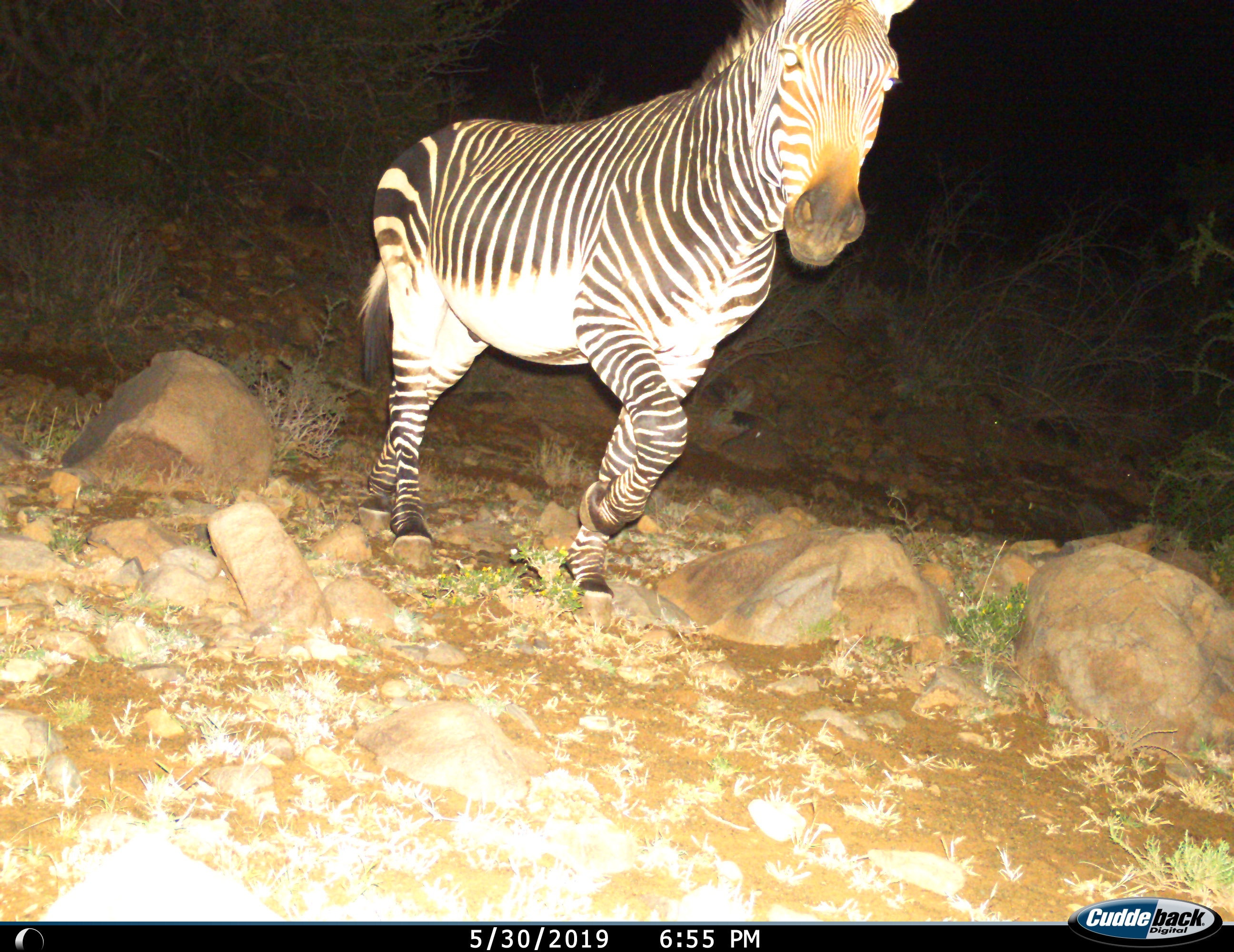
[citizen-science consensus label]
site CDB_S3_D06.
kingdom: Animalia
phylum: Chordata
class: Mammalia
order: Perissodactyla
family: Equidae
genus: Equus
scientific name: Equus zebra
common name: mountain zebra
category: zebramountain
Zebramountain (mountain zebra) (Equus zebra), count 1. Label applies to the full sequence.